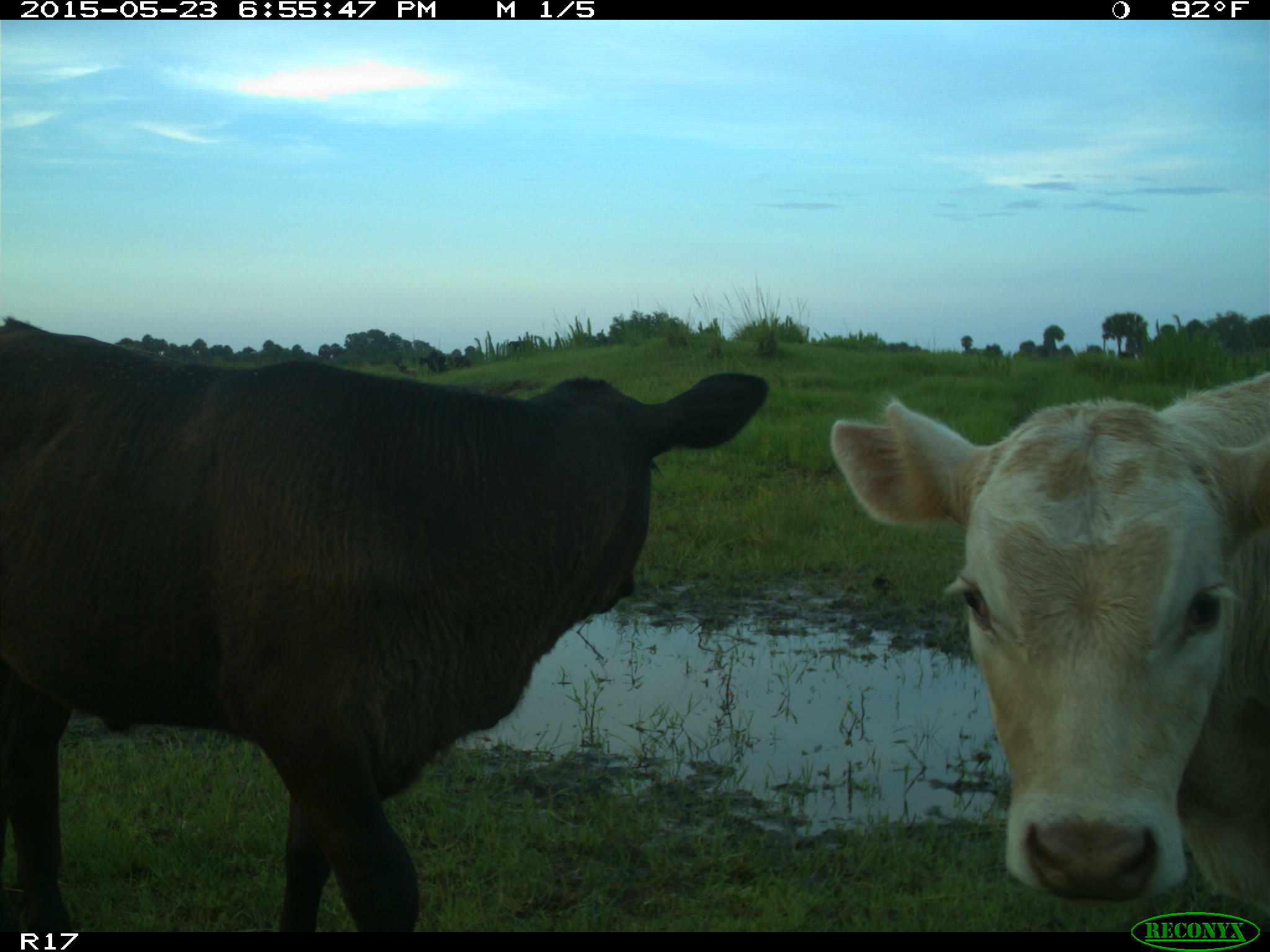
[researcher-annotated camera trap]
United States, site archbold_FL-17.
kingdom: Animalia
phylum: Chordata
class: Mammalia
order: Artiodactyla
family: Bovidae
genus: Bos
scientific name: Bos taurus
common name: domestic cow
Bos taurus (domestic cow).